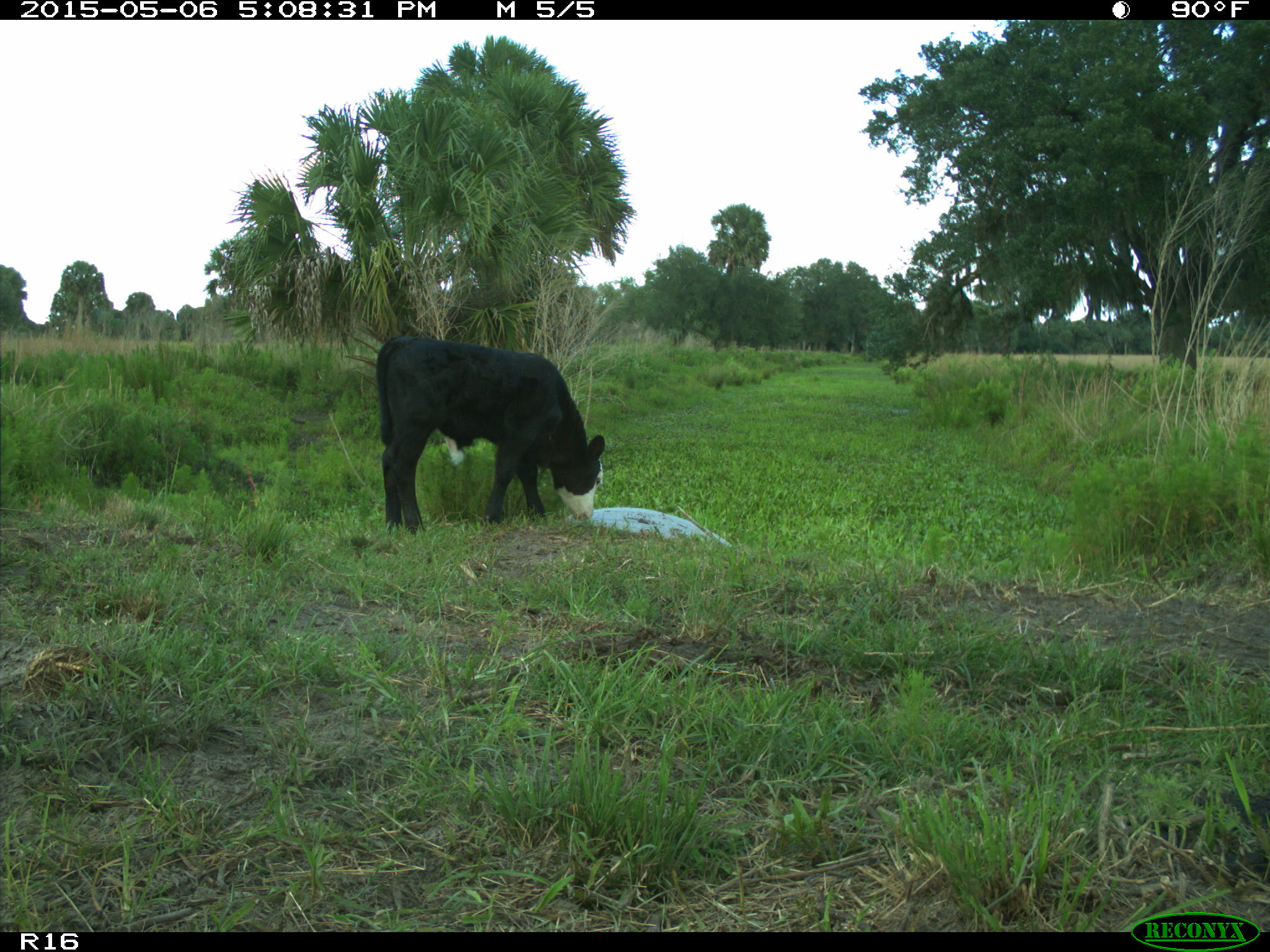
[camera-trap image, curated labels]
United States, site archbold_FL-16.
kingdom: Animalia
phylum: Chordata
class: Mammalia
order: Artiodactyla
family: Bovidae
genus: Bos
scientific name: Bos taurus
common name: domestic cow